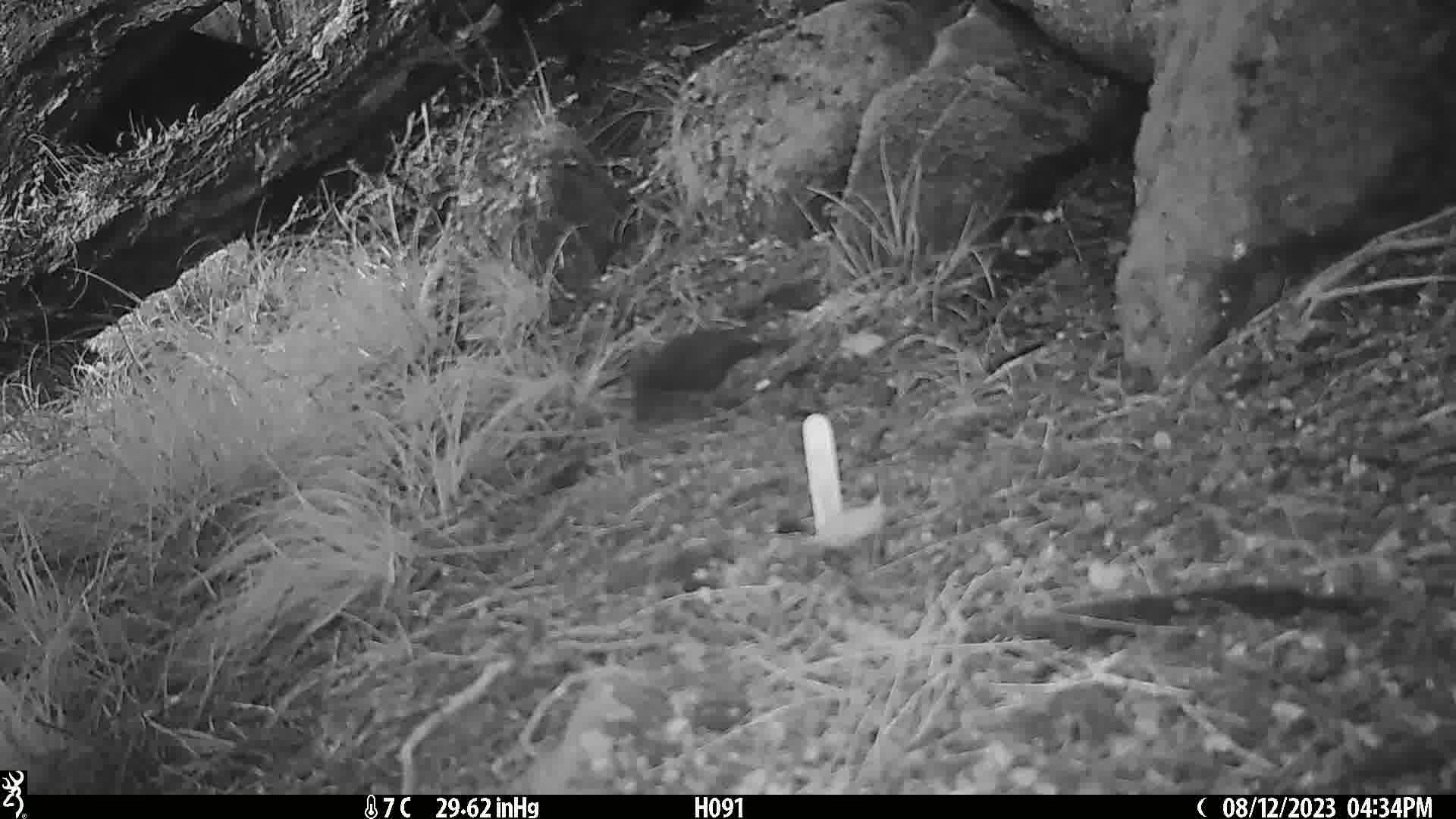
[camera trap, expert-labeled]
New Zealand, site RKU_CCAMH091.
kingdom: Animalia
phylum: Chordata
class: Aves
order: Passeriformes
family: Turdidae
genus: Turdus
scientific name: Turdus merula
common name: eurasian blackbird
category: blackbird